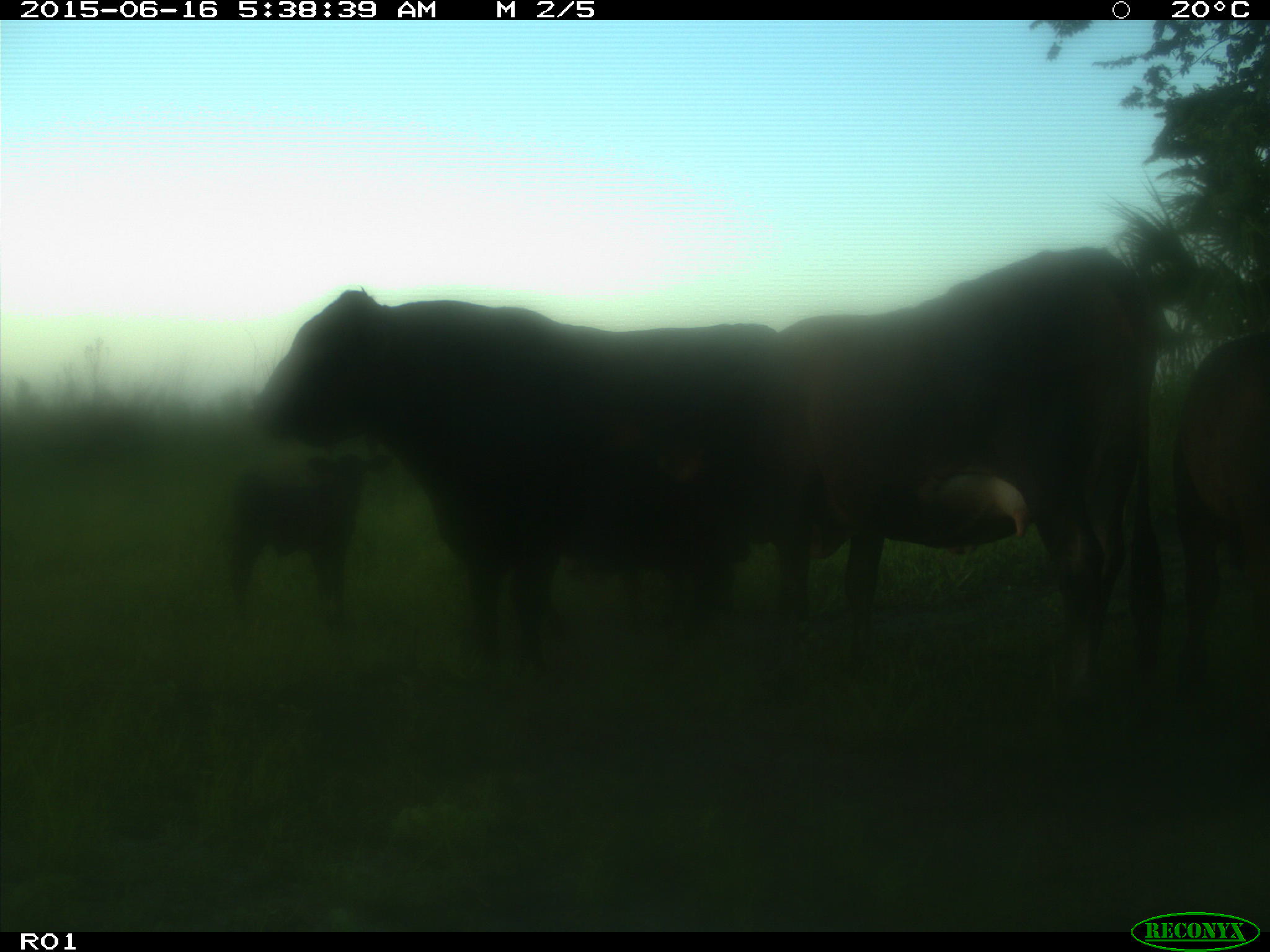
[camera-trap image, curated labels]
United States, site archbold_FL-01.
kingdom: Animalia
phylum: Chordata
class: Mammalia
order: Artiodactyla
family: Bovidae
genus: Bos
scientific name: Bos taurus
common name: domestic cow